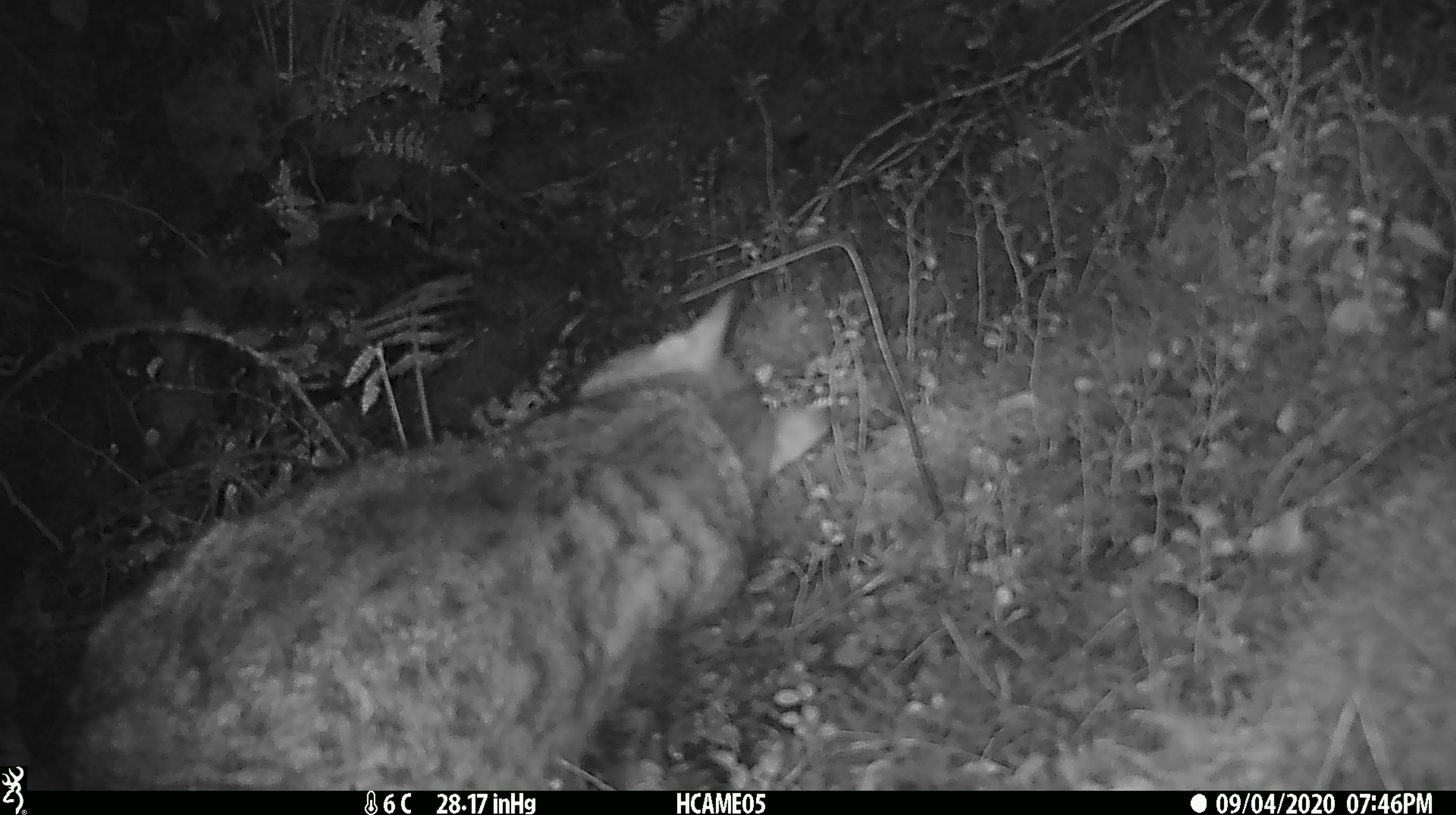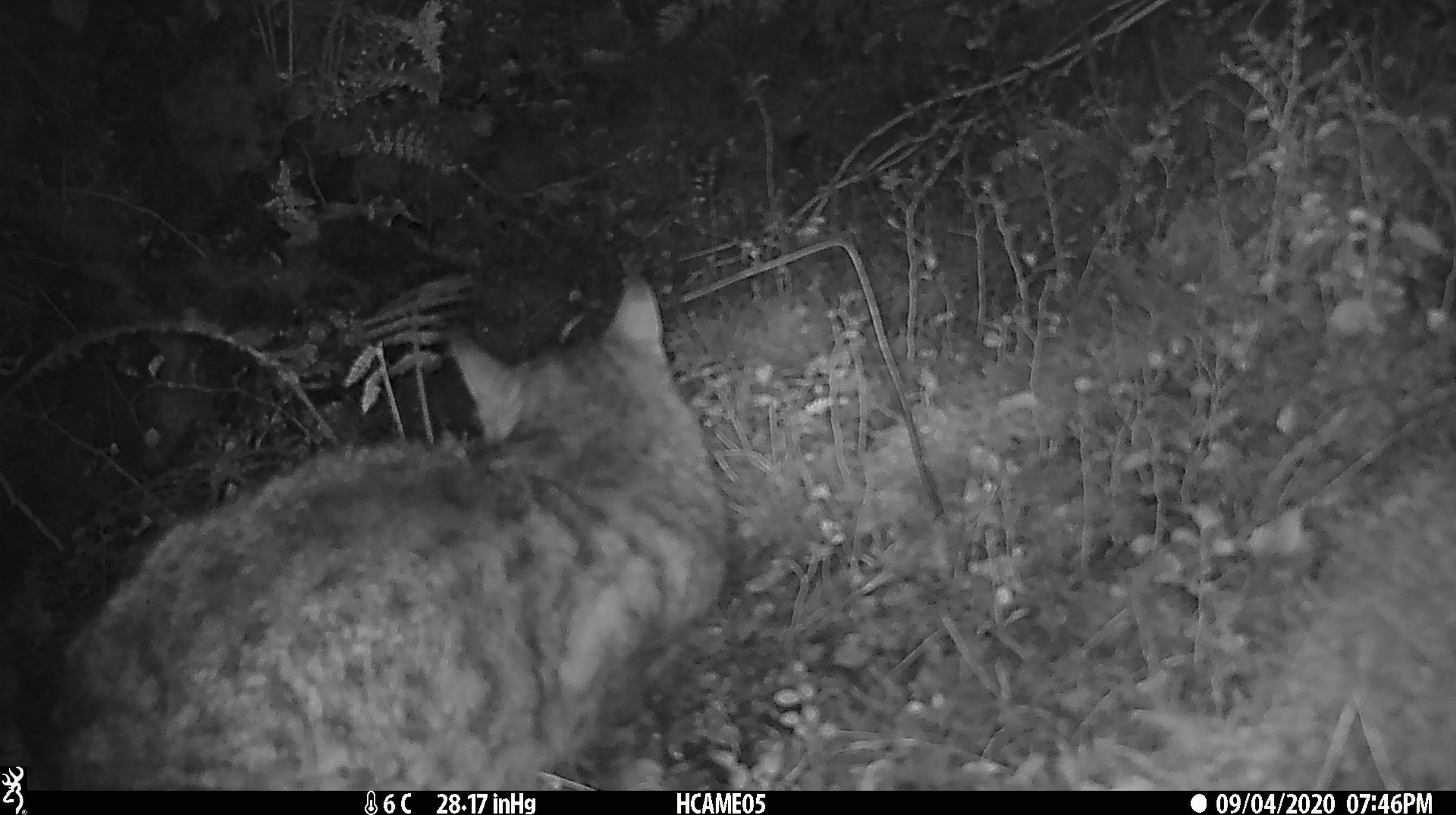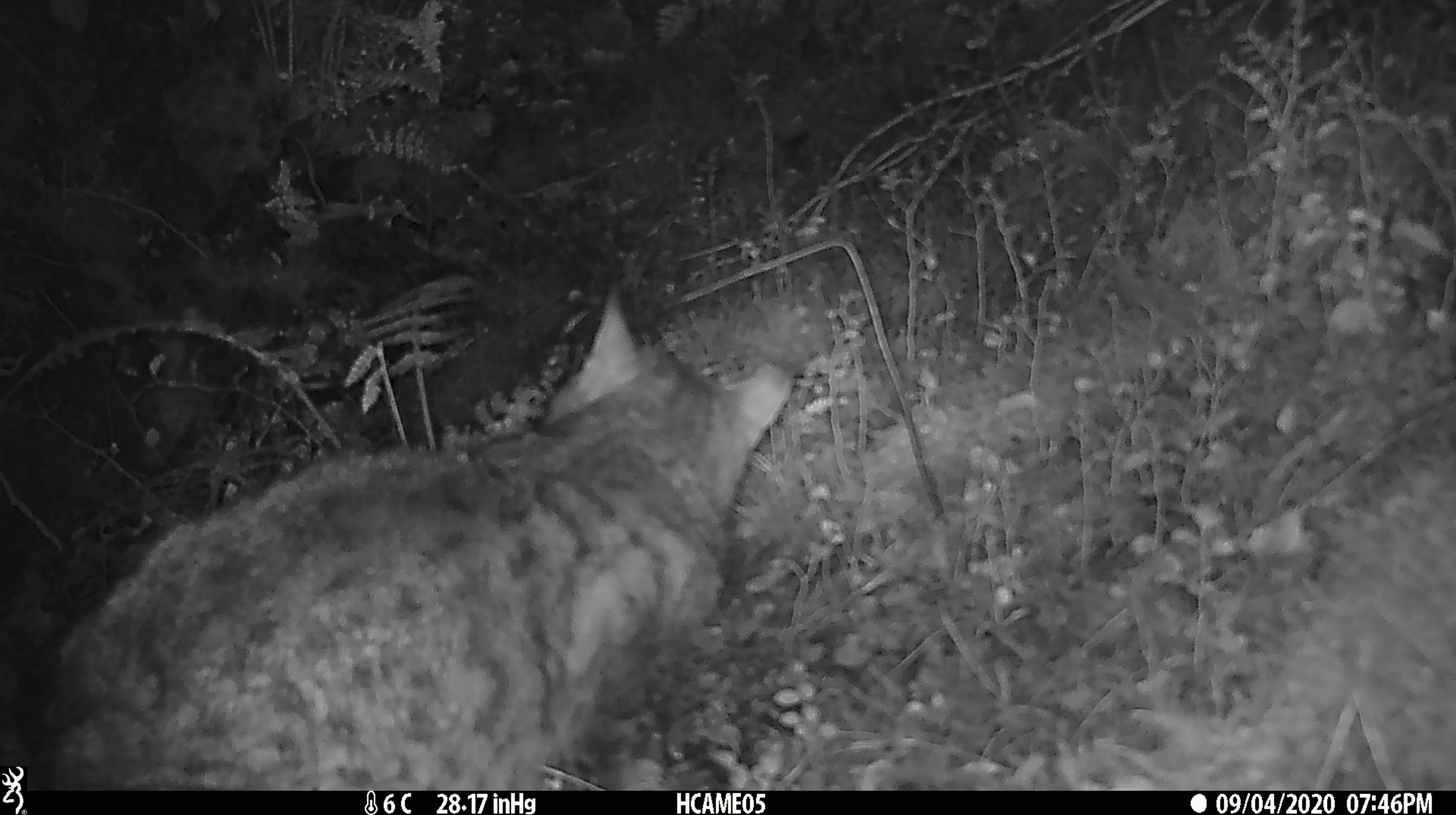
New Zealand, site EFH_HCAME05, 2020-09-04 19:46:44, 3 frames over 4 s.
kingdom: Animalia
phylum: Chordata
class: Mammalia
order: Carnivora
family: Felidae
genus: Felis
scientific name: Felis catus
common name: domestic cat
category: cat